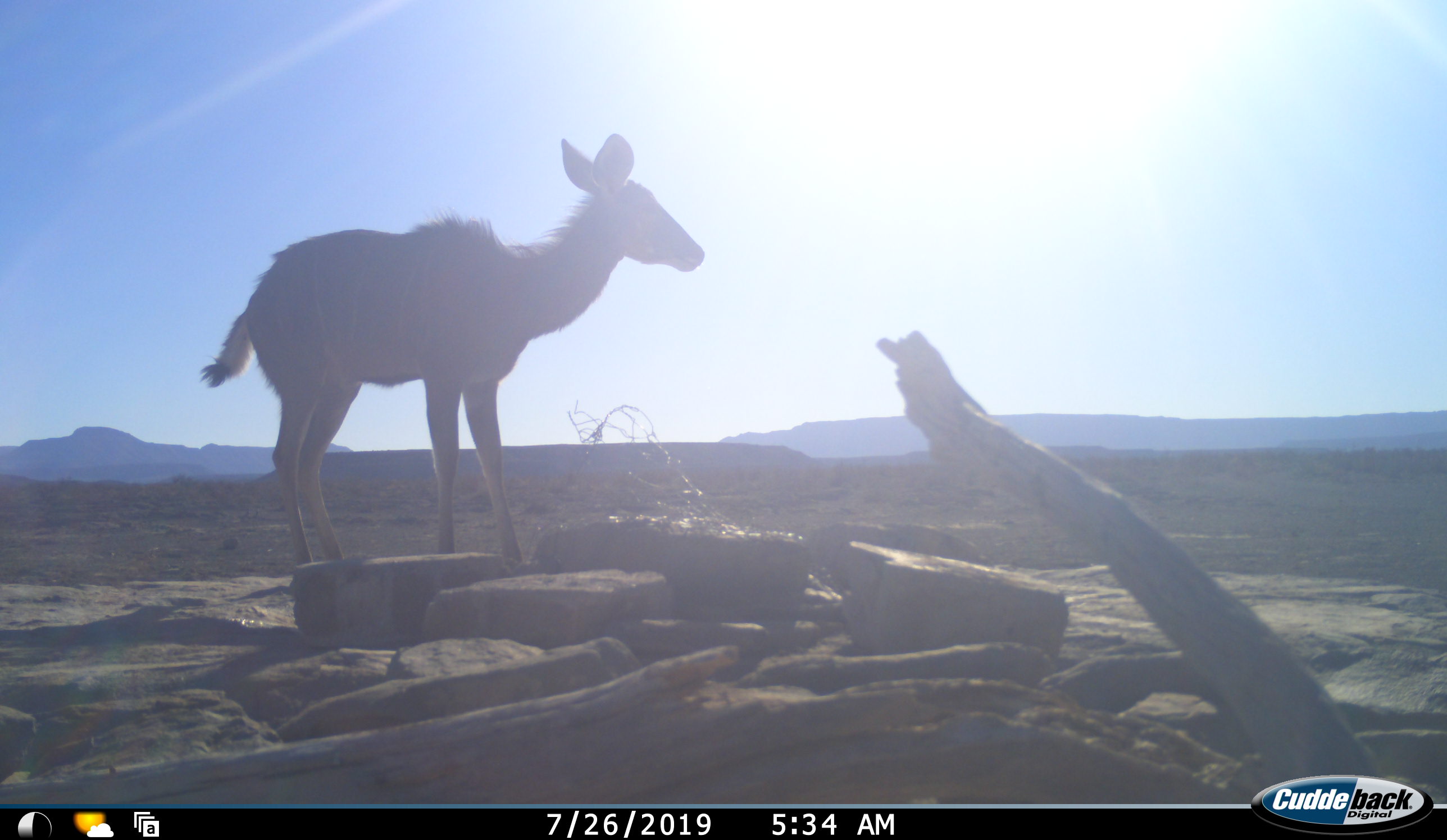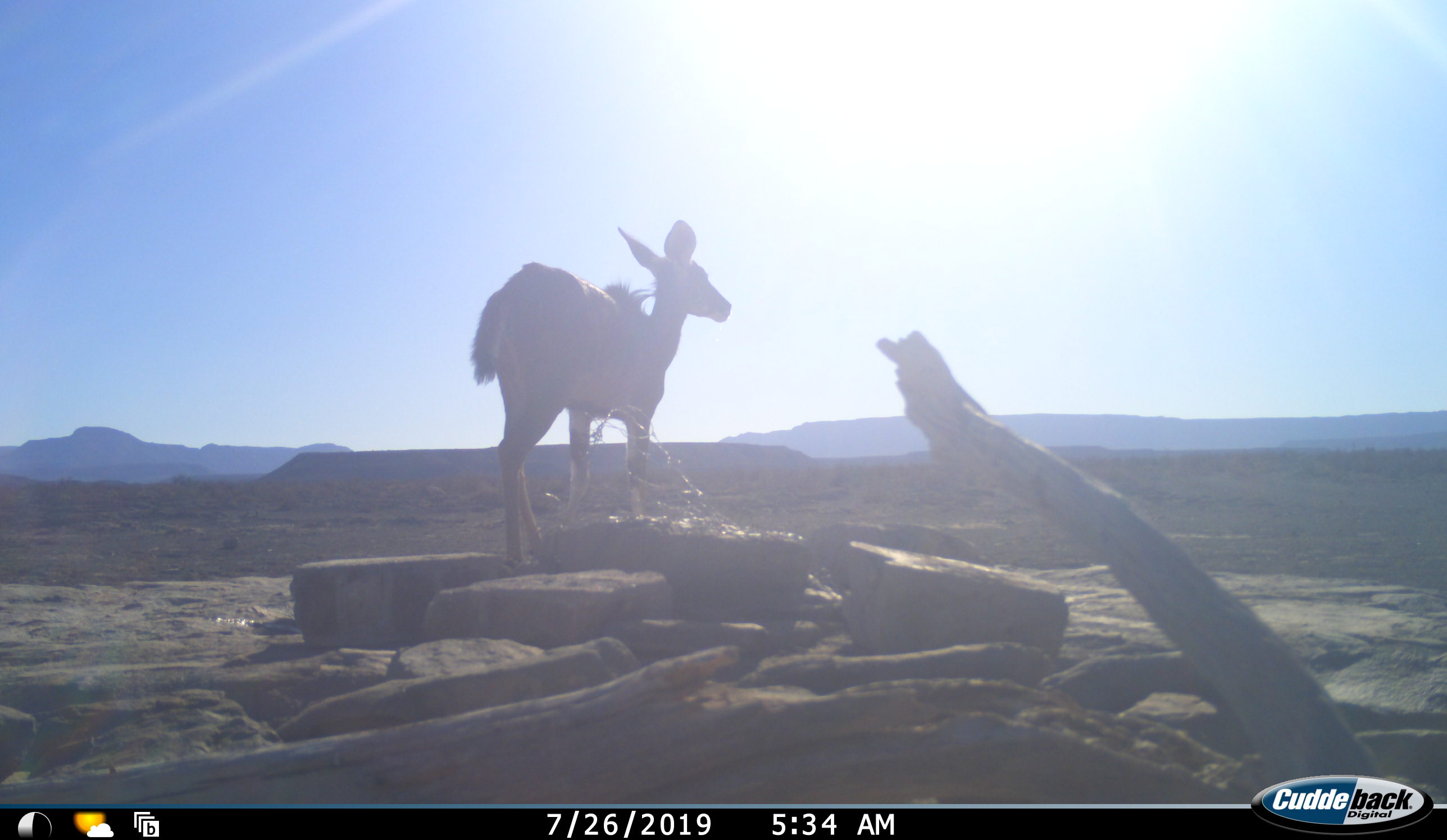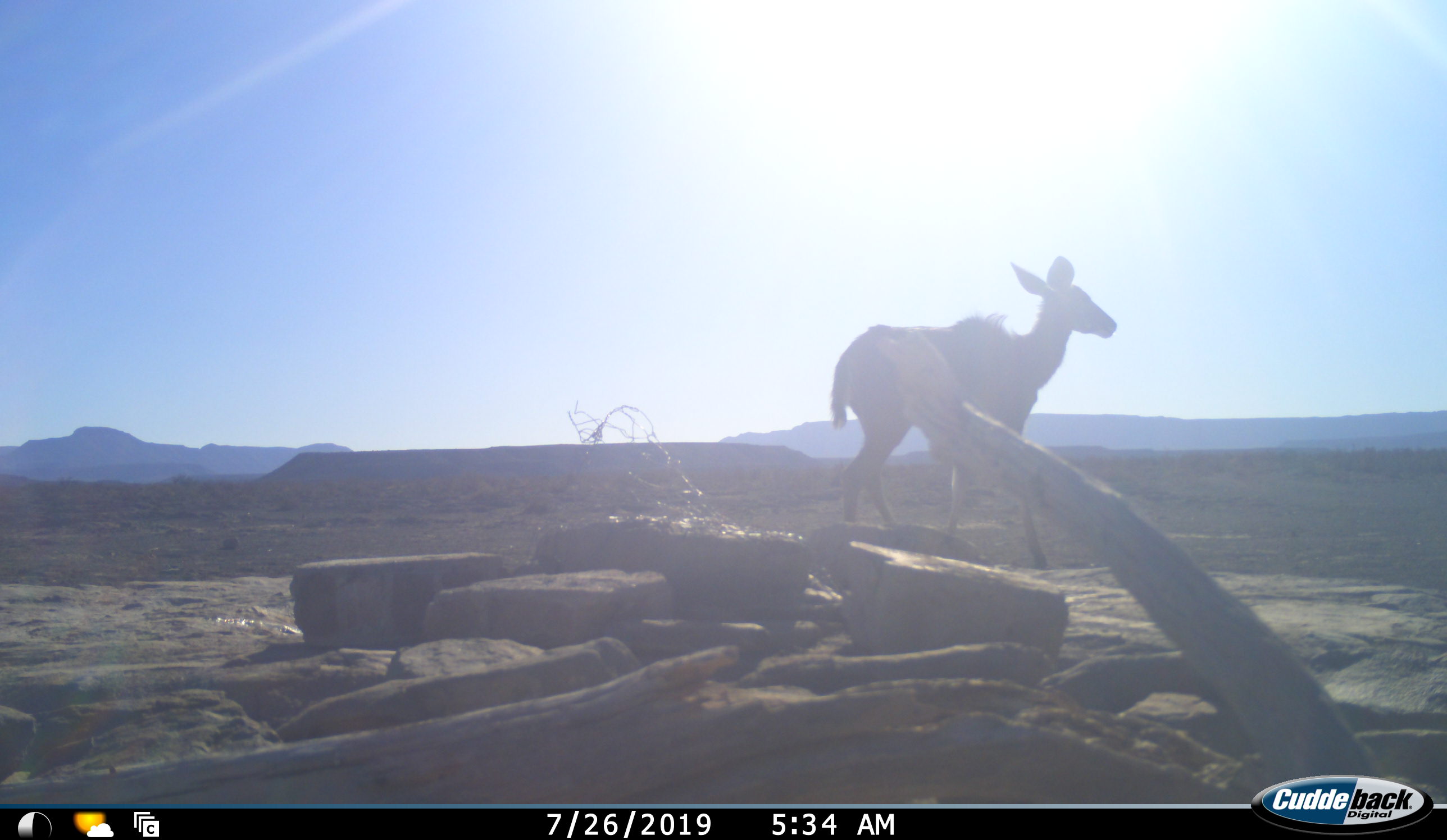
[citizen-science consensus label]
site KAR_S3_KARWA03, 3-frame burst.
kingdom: Animalia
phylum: Chordata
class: Mammalia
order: Artiodactyla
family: Bovidae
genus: Tragelaphus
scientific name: Tragelaphus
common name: kudu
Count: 1.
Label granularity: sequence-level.